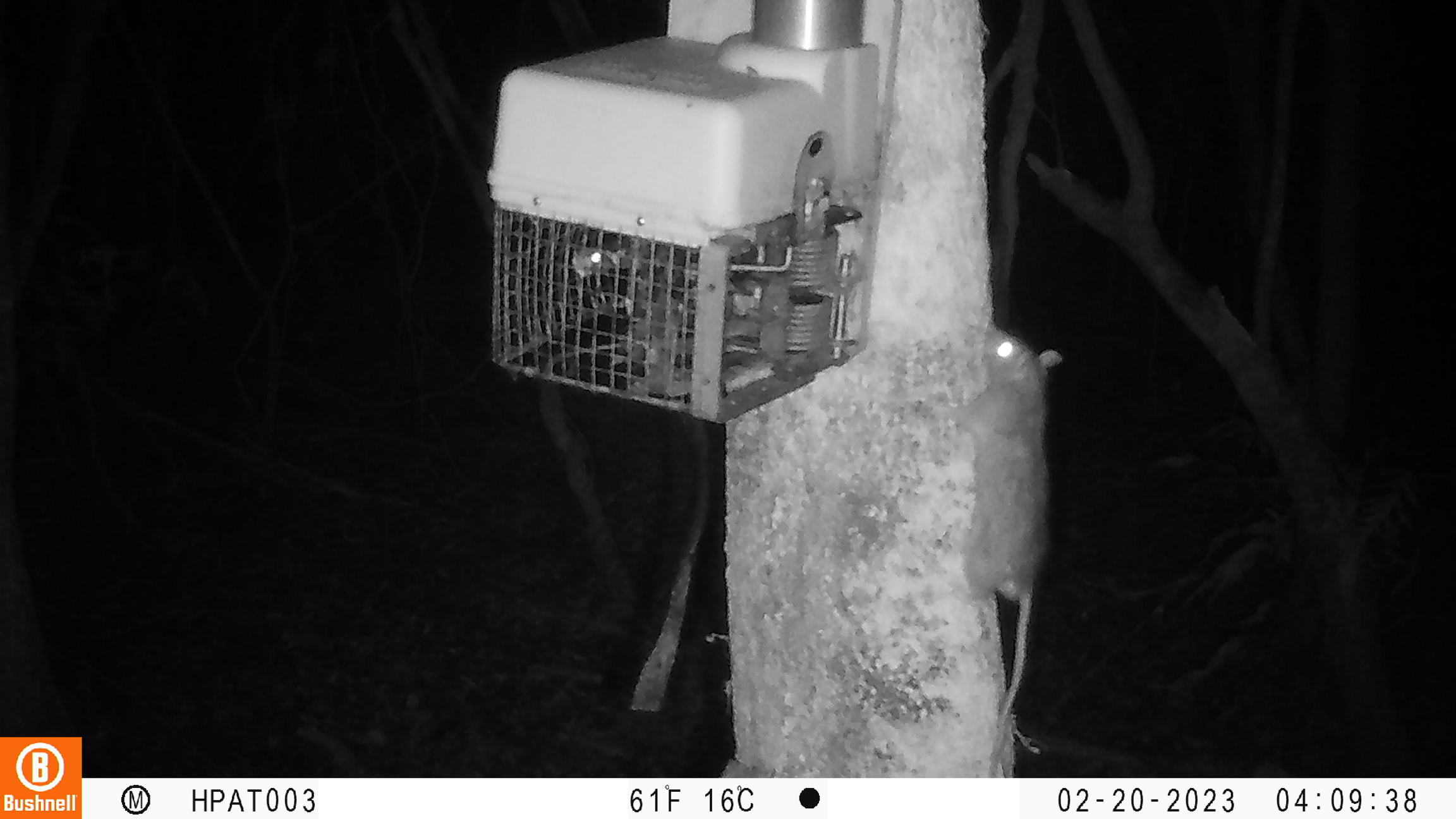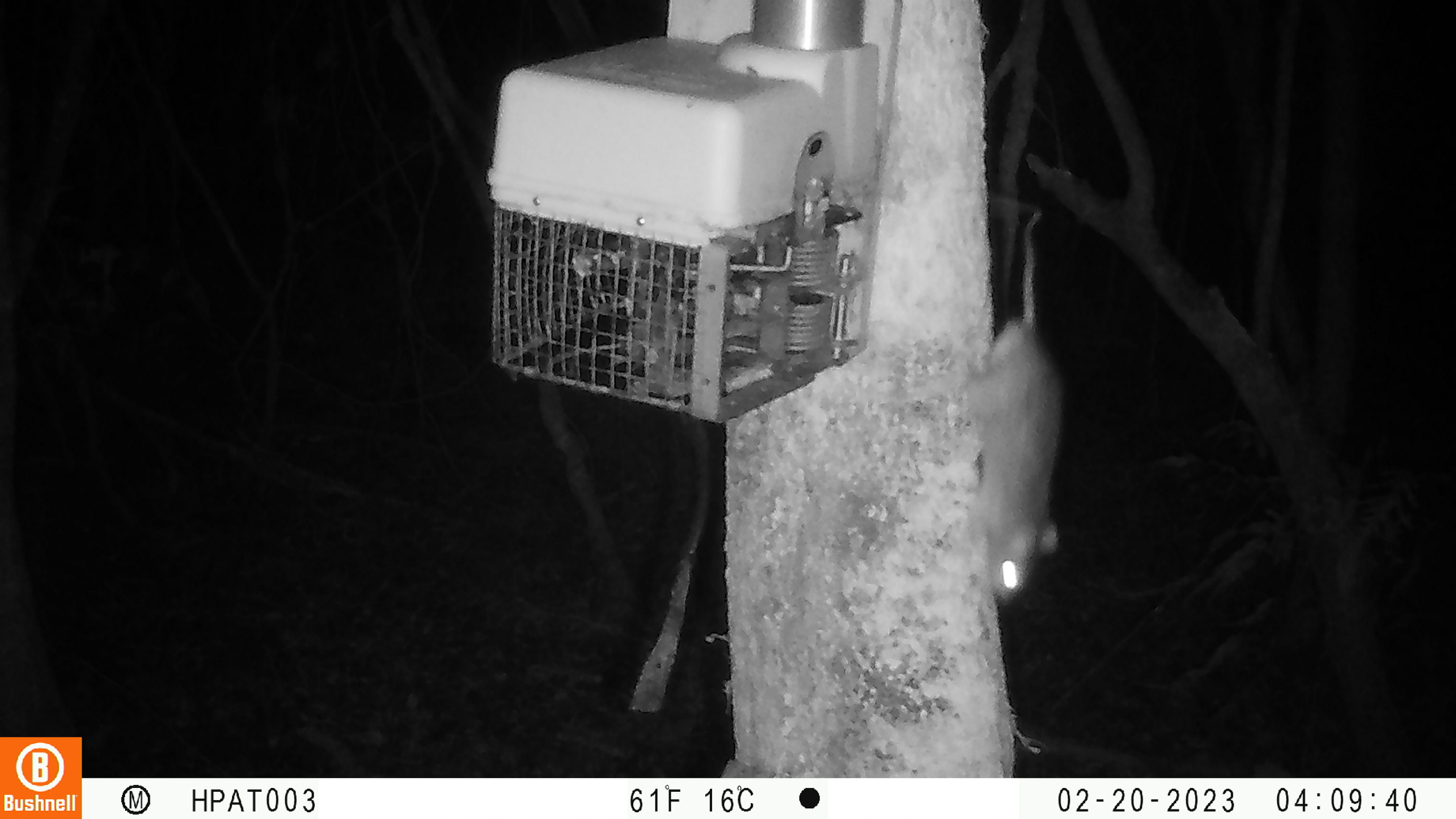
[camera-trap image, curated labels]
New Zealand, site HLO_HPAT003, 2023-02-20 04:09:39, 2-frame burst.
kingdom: Animalia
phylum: Chordata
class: Mammalia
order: Rodentia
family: Muridae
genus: Rattus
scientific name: Rattus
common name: rat